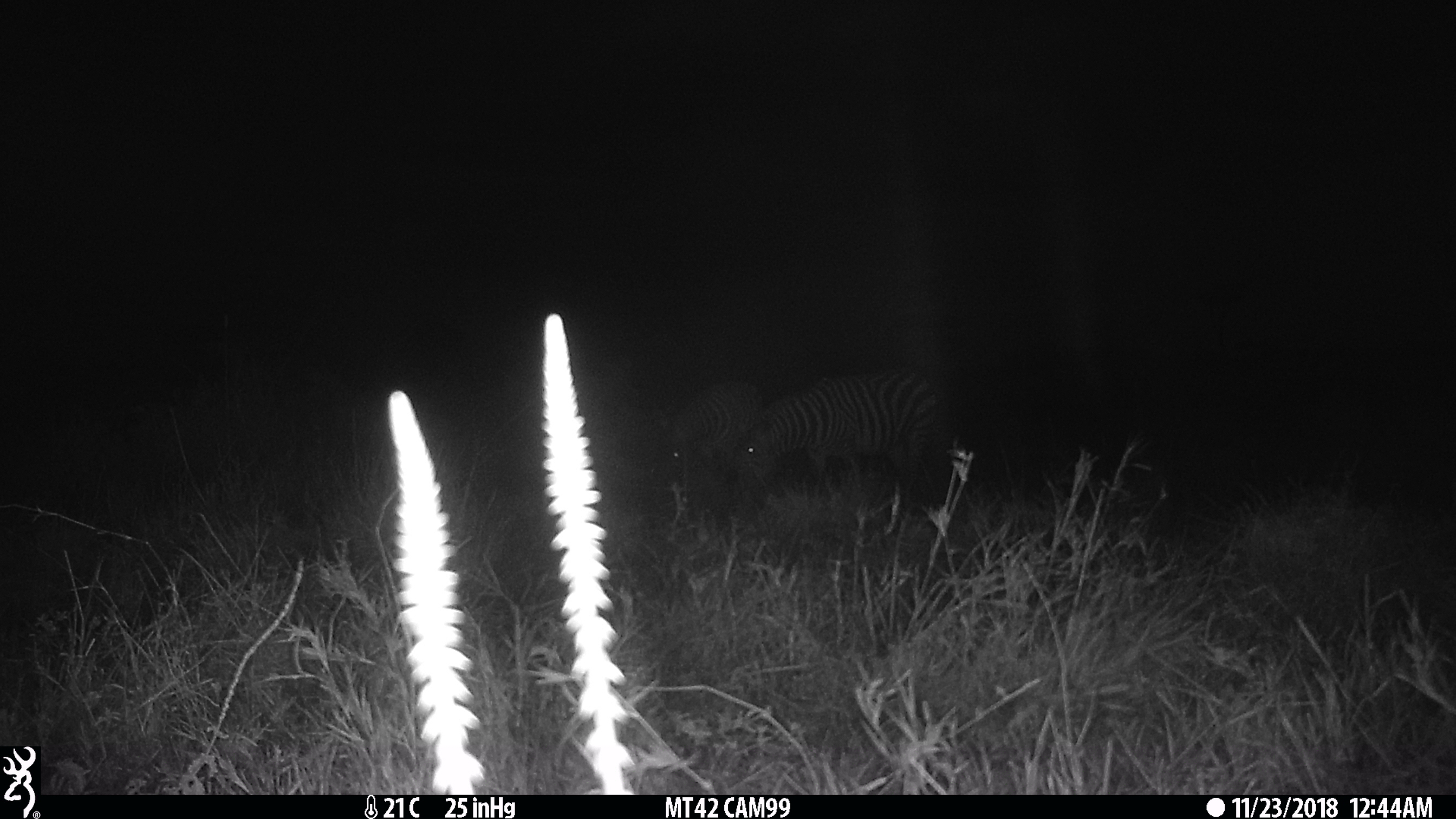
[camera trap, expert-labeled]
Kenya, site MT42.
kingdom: Animalia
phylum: Chordata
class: Mammalia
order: Perissodactyla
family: Equidae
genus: Equus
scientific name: Equus quagga burchellii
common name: burchell's zebra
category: zebra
Zebra (burchell's zebra) (Equus quagga burchellii).